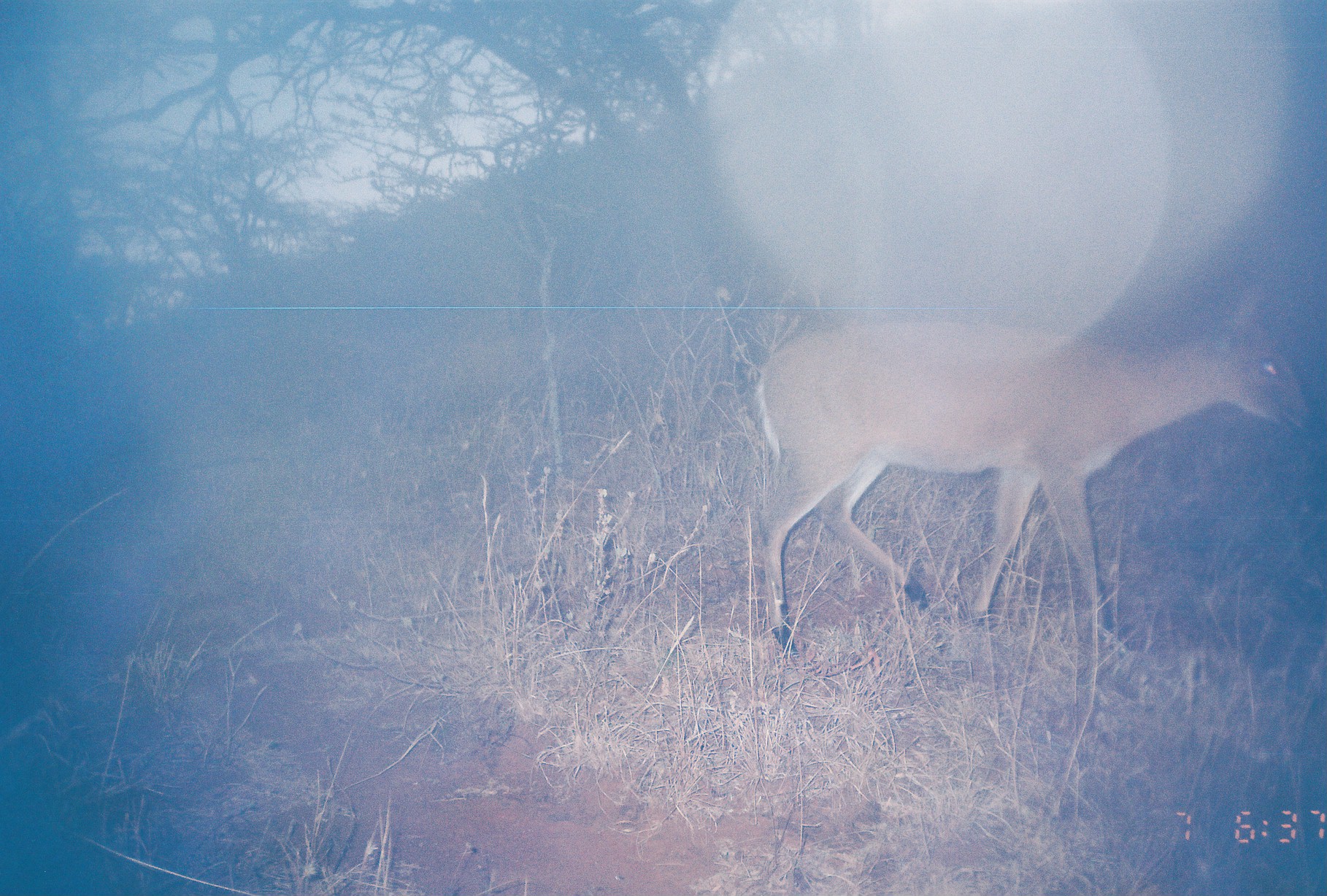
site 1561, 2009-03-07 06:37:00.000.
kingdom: Animalia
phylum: Chordata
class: Mammalia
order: Artiodactyla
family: Bovidae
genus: Sylvicapra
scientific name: Sylvicapra grimmia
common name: bush duiker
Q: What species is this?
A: Sylvicapra grimmia (bush duiker).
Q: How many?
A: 1.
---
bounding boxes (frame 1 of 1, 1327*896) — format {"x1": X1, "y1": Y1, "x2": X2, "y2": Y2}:
sylvicapra grimmia: {"x1": 755, "y1": 283, "x2": 1310, "y2": 657}